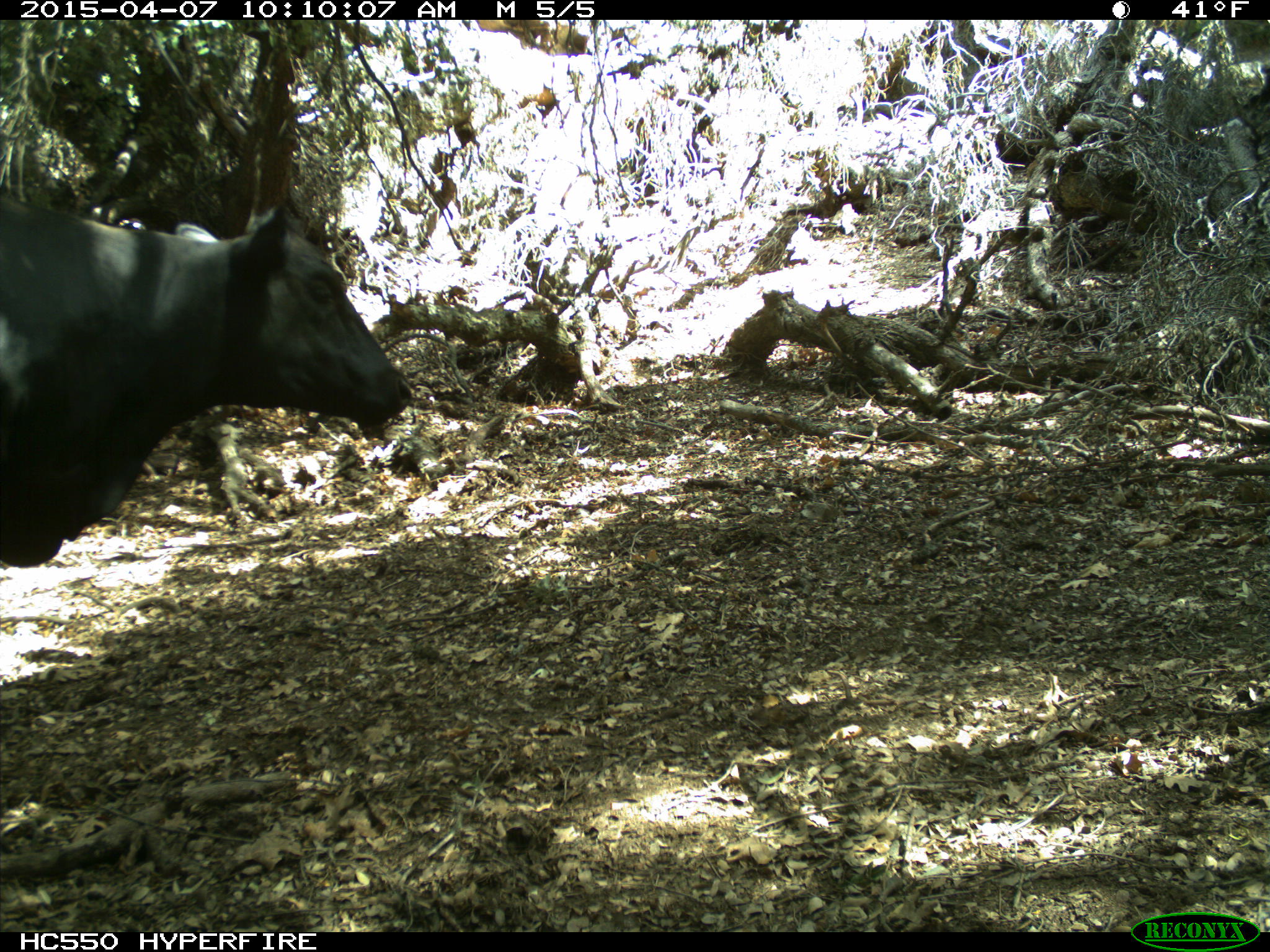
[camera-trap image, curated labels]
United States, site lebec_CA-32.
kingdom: Animalia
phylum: Chordata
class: Mammalia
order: Artiodactyla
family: Bovidae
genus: Bos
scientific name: Bos taurus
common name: domestic cow